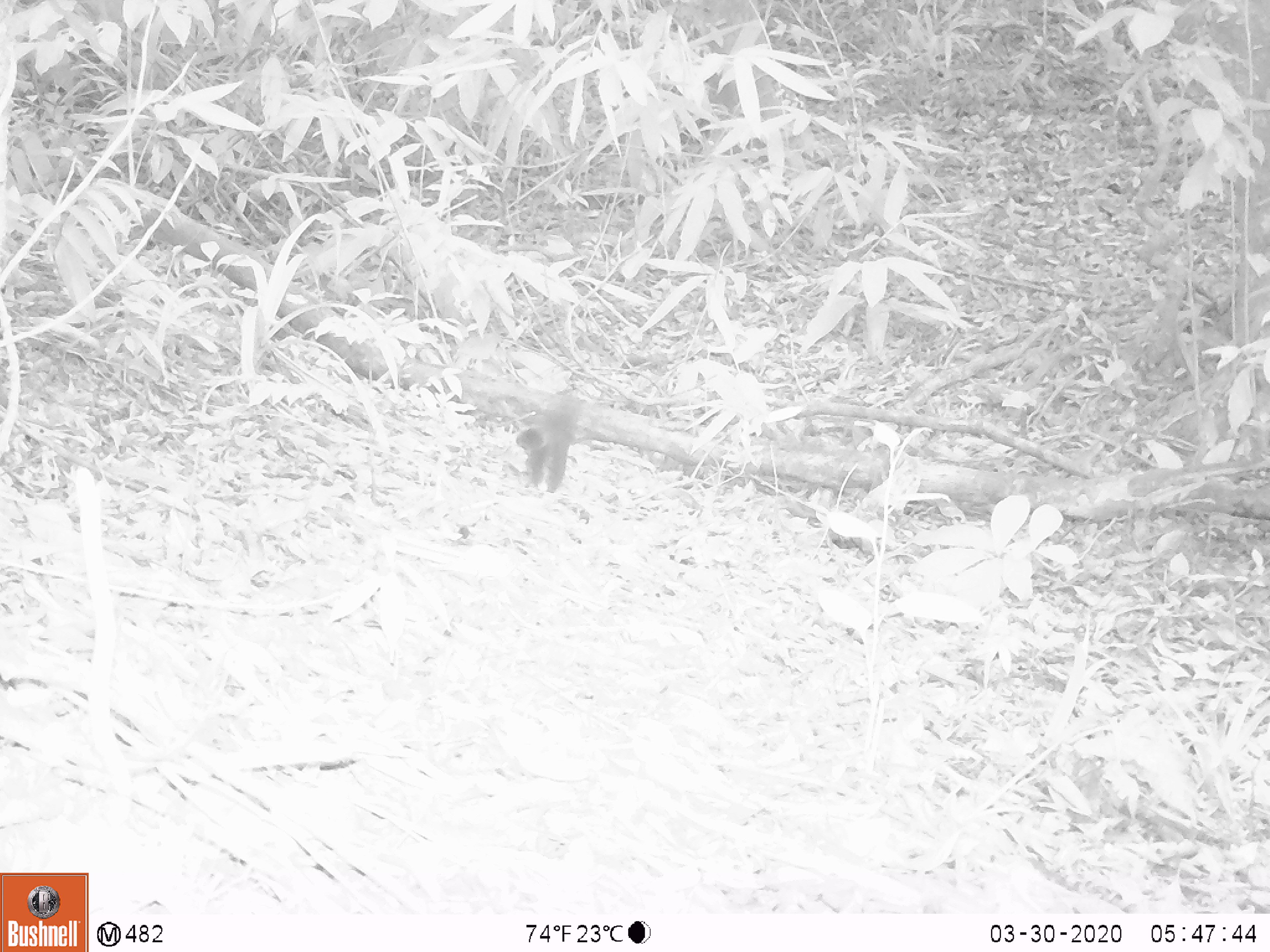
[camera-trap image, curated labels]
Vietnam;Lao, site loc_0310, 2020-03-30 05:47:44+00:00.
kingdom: Animalia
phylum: Chordata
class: Mammalia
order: Rodentia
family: Sciuridae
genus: Callosciurus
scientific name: Callosciurus erythraeus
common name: pallas's squirrel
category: pallass squirrel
Pallass squirrel (pallas's squirrel) (Callosciurus erythraeus). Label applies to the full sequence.